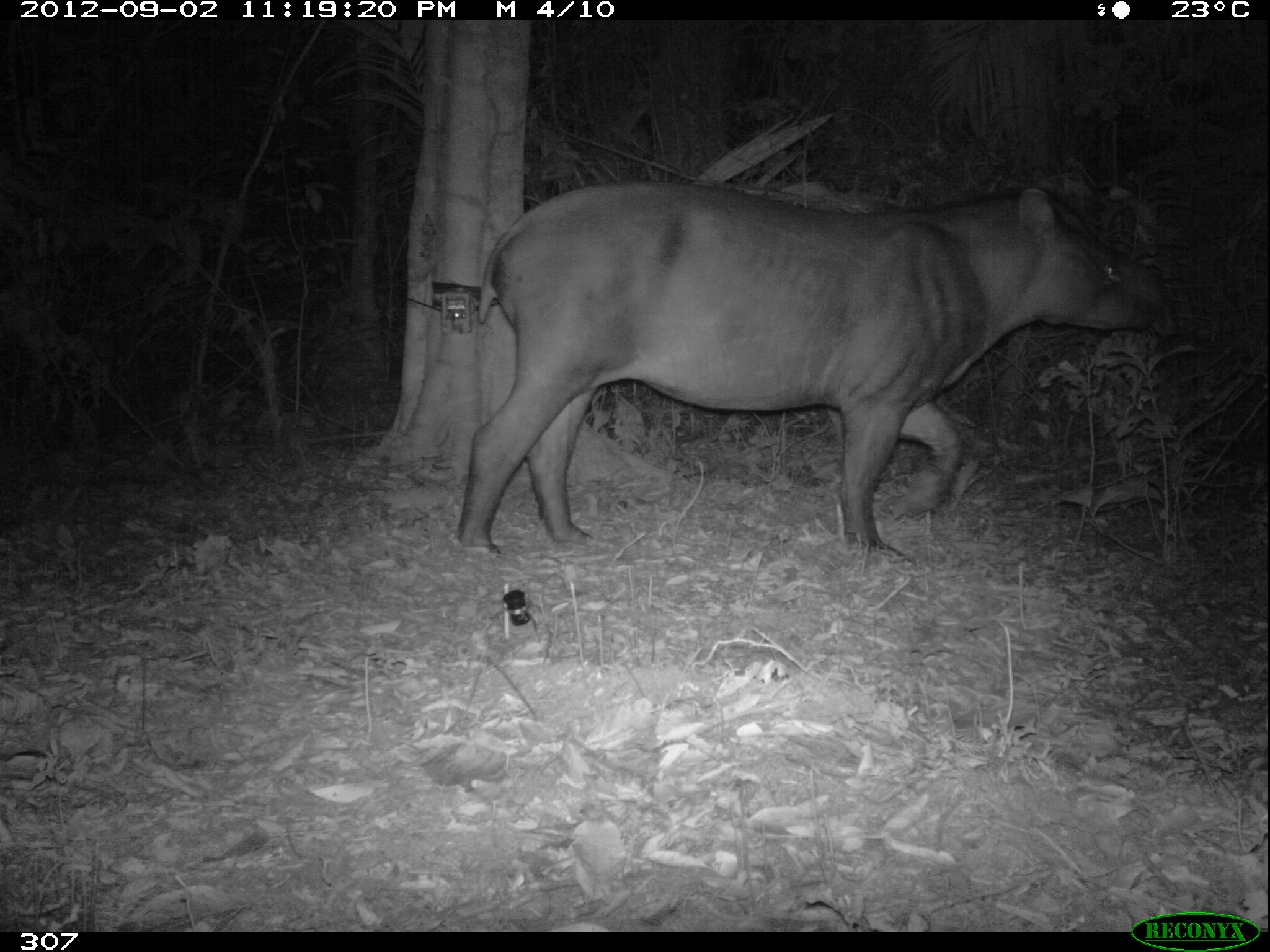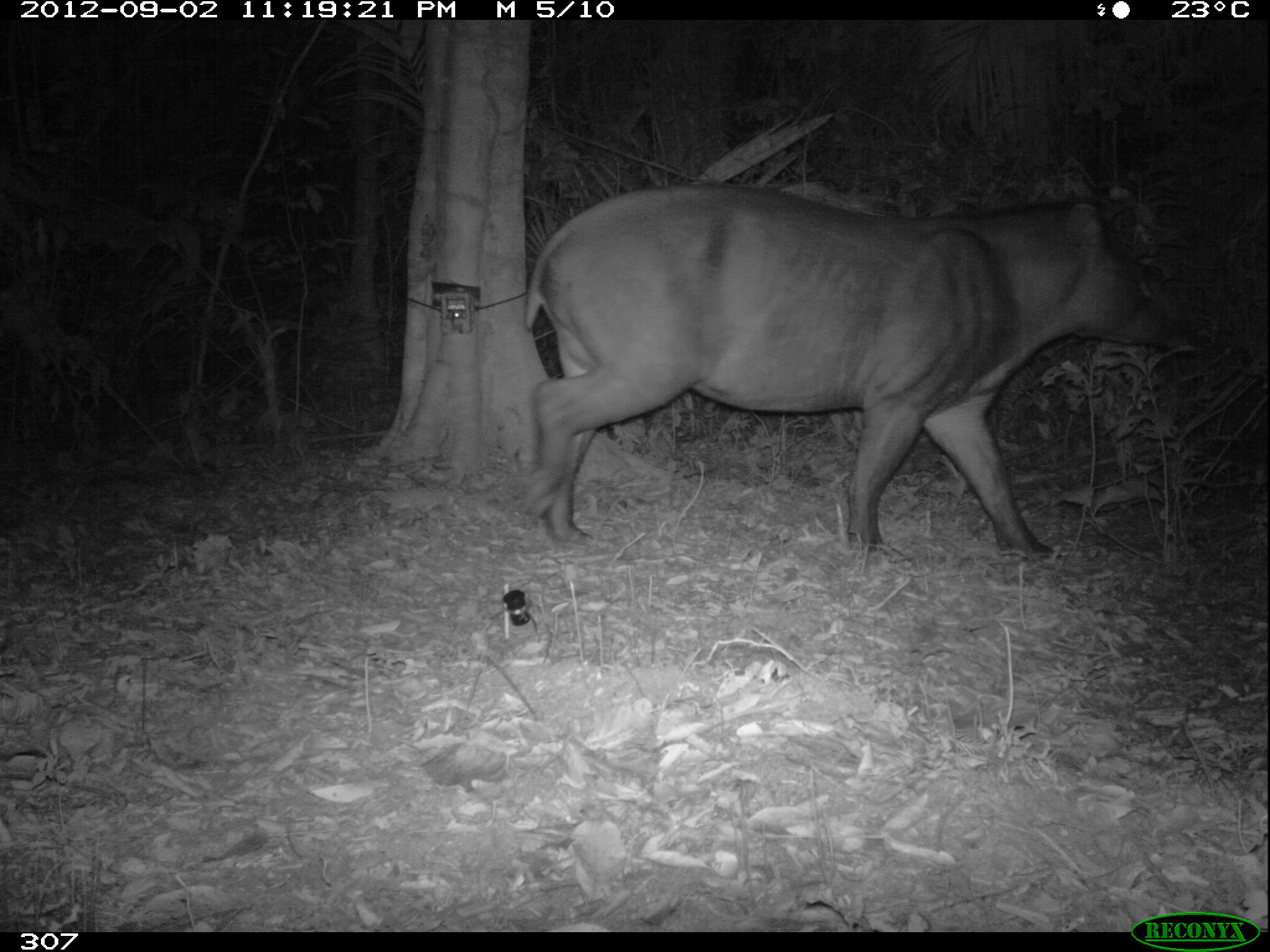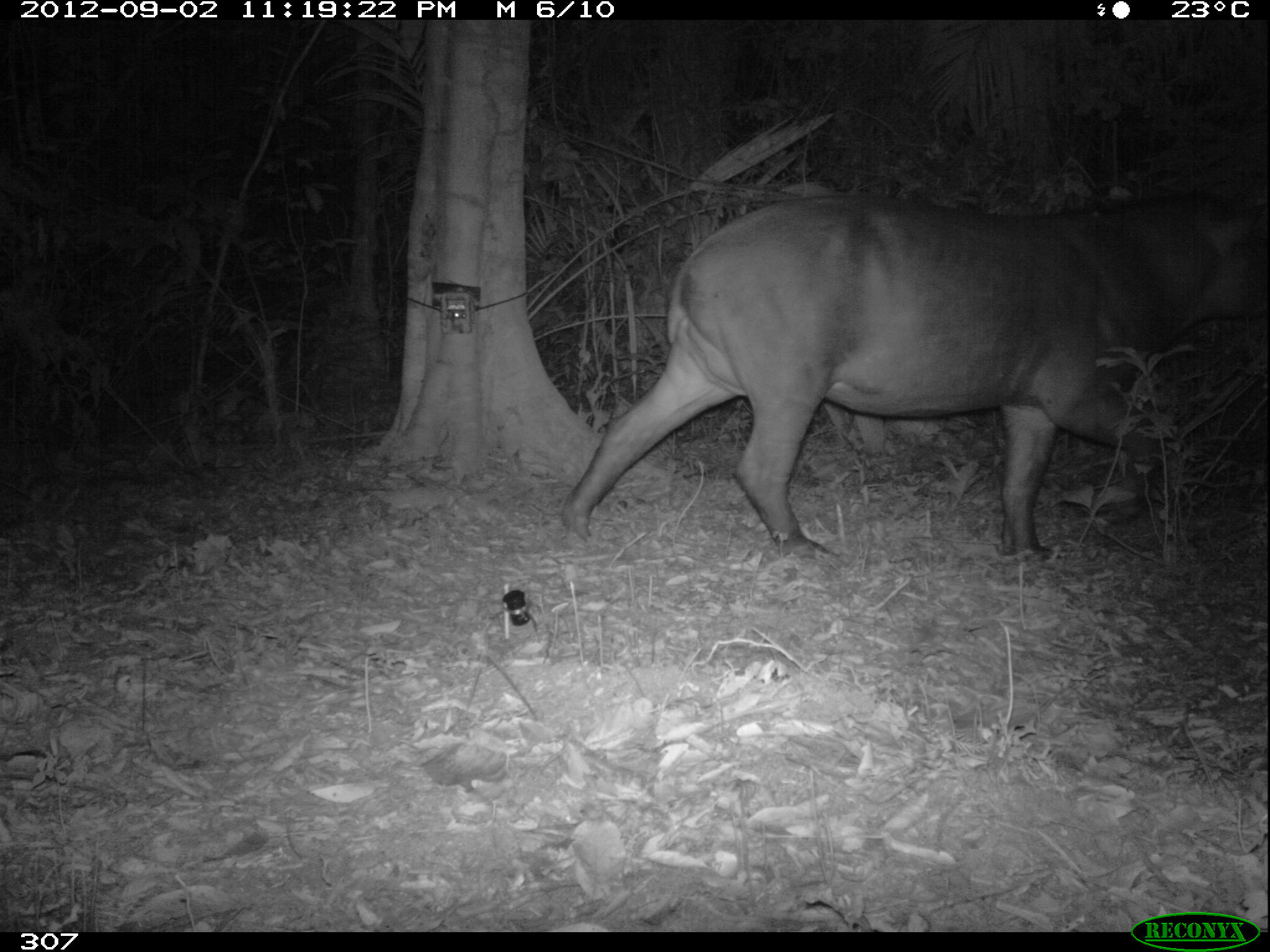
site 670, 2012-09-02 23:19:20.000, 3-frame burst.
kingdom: Animalia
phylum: Chordata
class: Mammalia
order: Perissodactyla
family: Tapiridae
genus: Tapirus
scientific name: Tapirus terrestris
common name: south american tapir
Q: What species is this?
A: Tapirus terrestris (south american tapir).